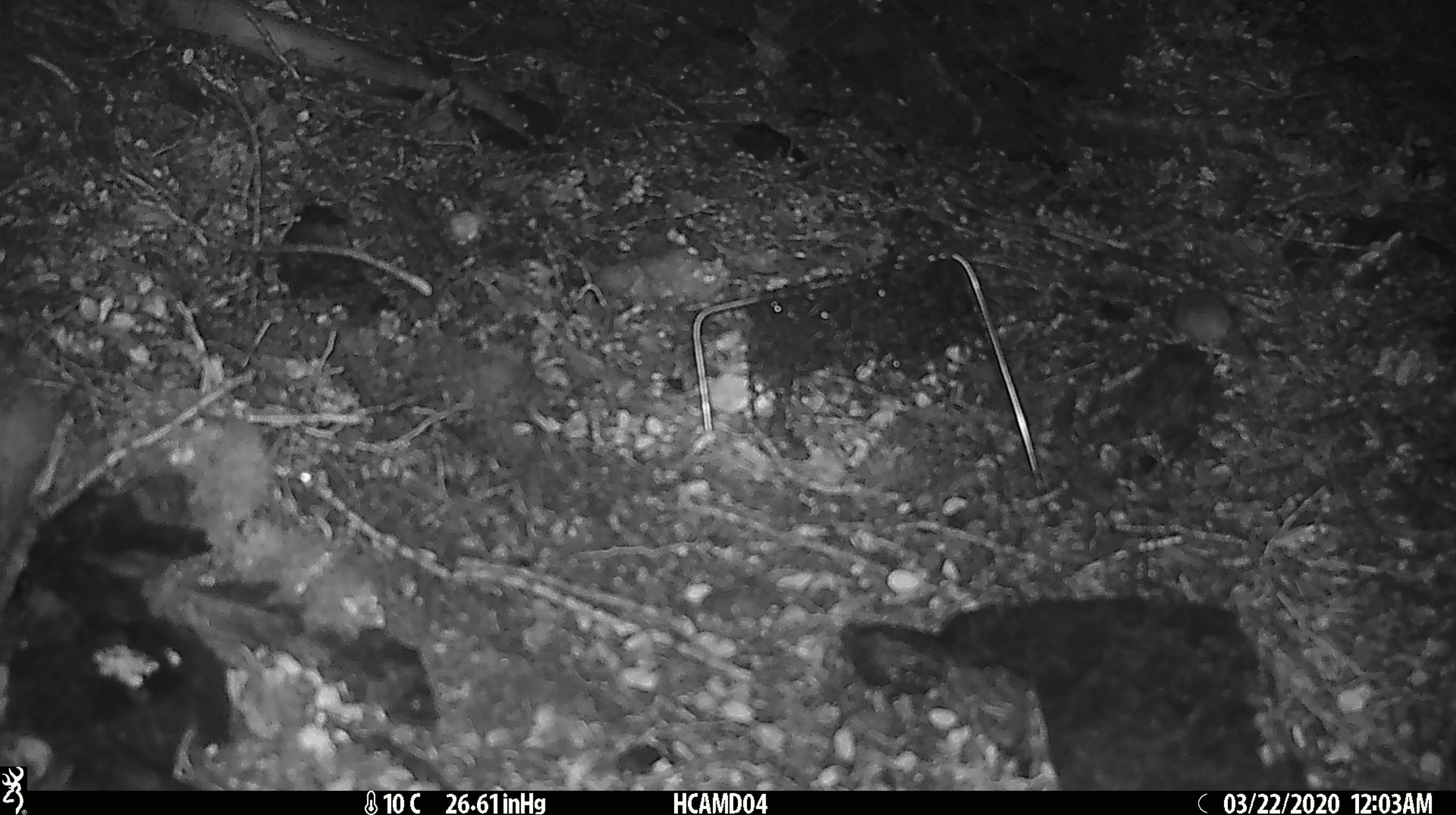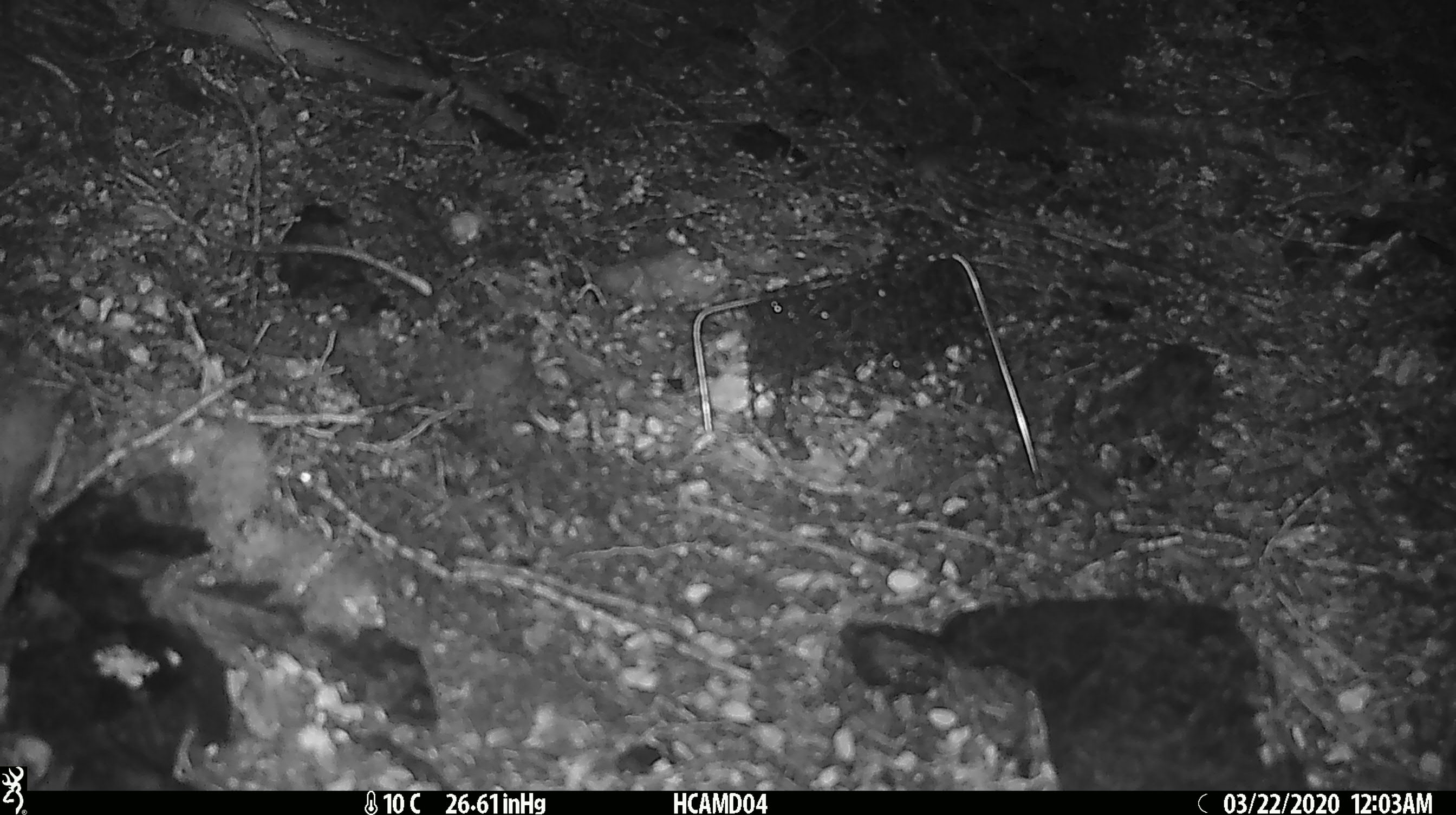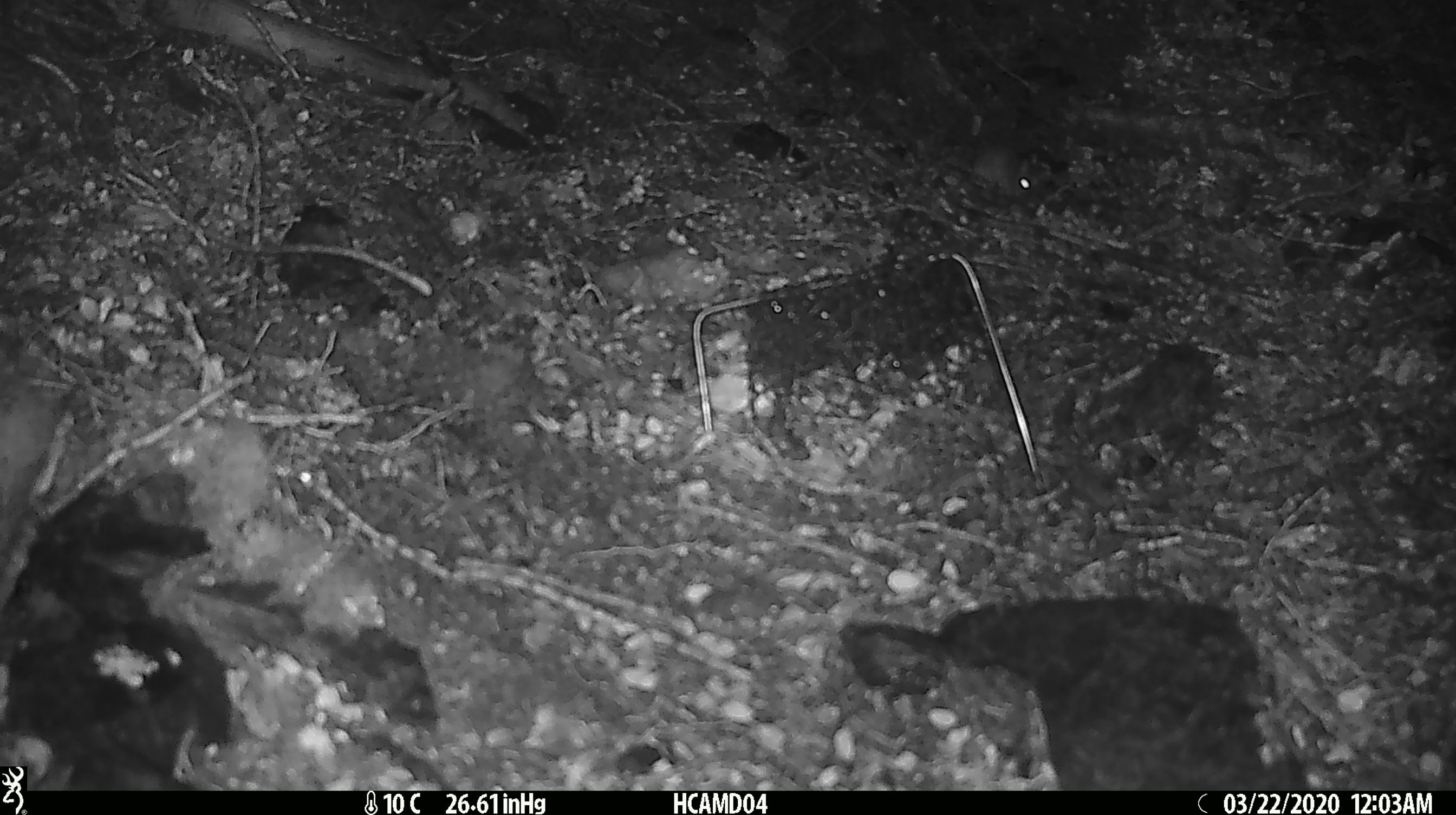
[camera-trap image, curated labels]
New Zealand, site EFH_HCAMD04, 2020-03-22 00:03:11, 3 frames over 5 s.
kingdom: Animalia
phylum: Chordata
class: Mammalia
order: Rodentia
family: Muridae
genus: Mus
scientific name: Mus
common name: mouse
Mouse (Mus).